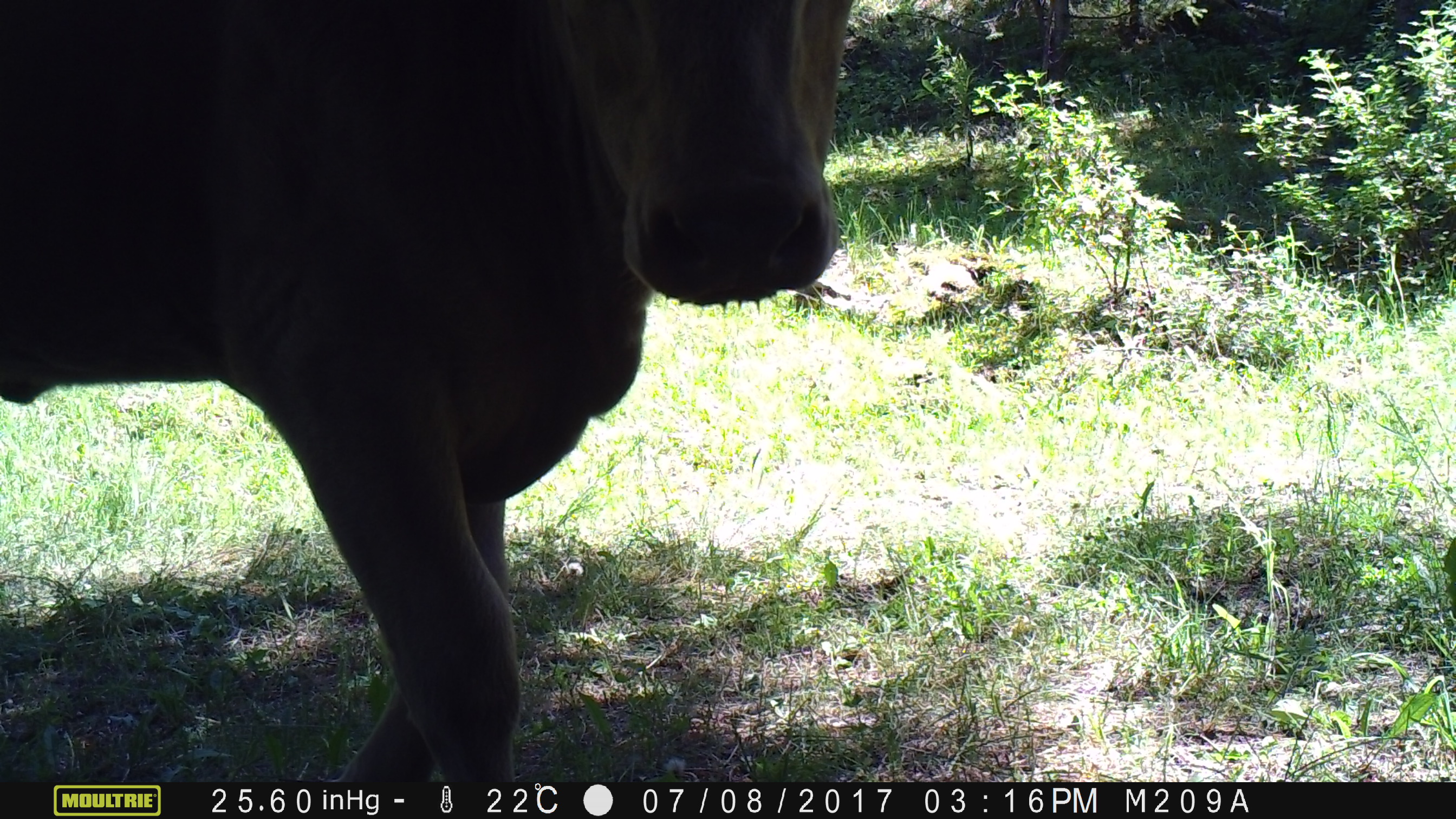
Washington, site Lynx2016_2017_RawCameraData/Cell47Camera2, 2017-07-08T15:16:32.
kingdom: Animalia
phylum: Chordata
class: Mammalia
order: Artiodactyla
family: Bovidae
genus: Bos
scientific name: Bos taurus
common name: domestic cattle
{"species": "domestic cattle (Bos taurus)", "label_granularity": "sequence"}